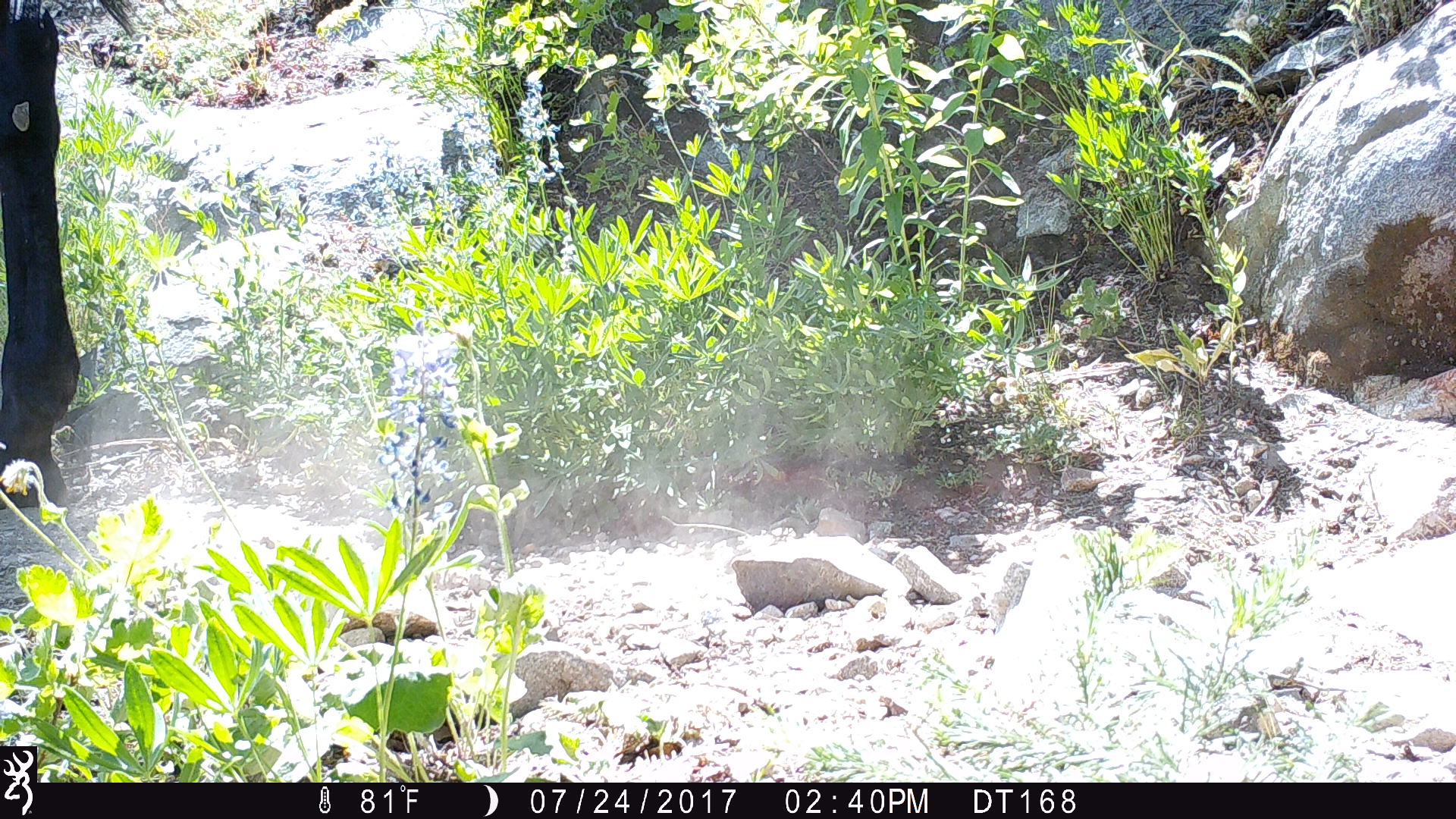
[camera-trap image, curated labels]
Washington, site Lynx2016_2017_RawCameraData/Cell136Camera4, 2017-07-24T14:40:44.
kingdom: Animalia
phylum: Chordata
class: Mammalia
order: Perissodactyla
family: Equidae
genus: Equus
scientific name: Equus caballus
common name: domestic horse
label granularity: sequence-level